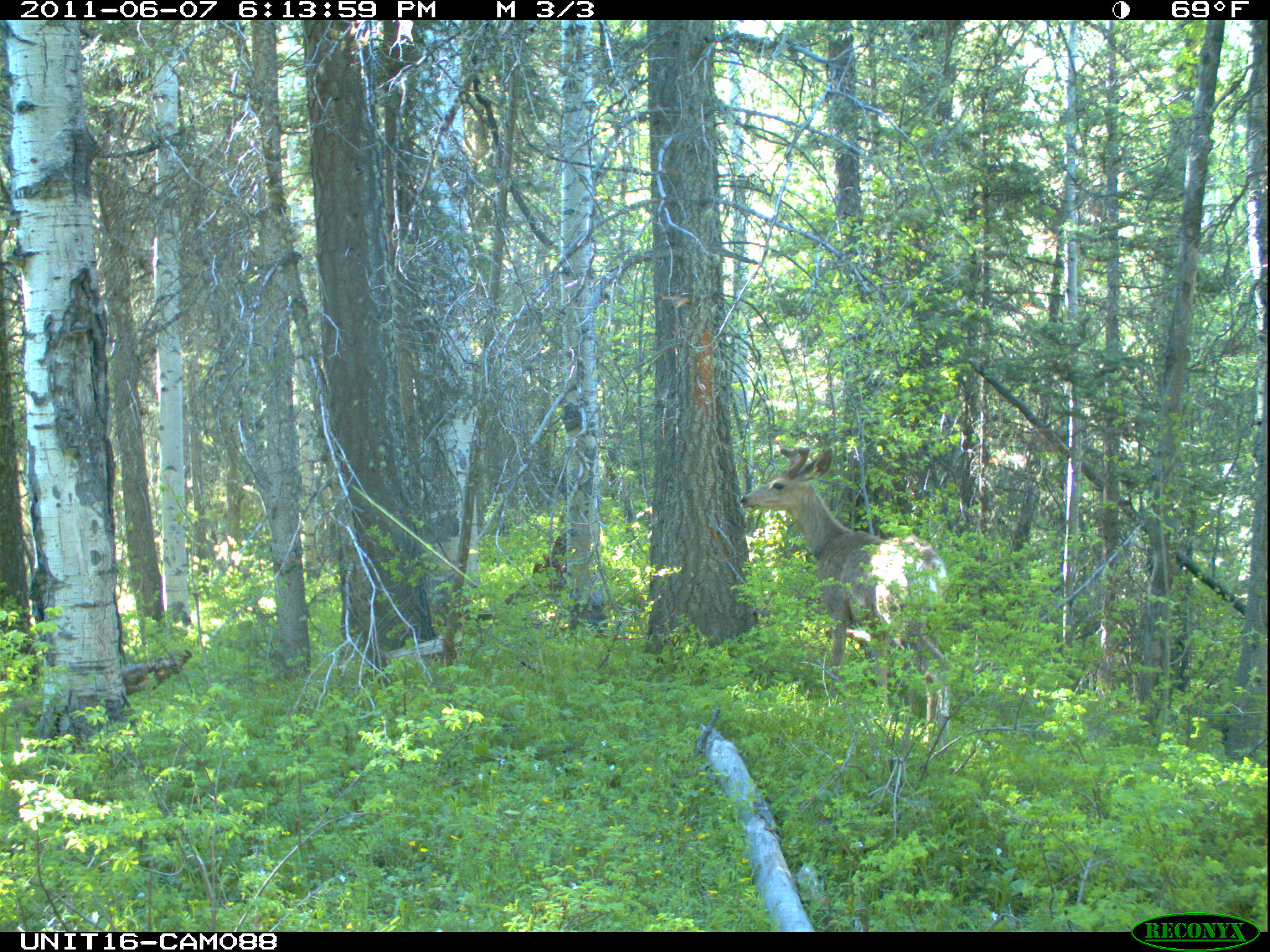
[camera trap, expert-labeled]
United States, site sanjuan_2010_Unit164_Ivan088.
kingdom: Animalia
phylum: Chordata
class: Mammalia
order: Artiodactyla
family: Cervidae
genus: Odocoileus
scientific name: Odocoileus hemionus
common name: mule deer